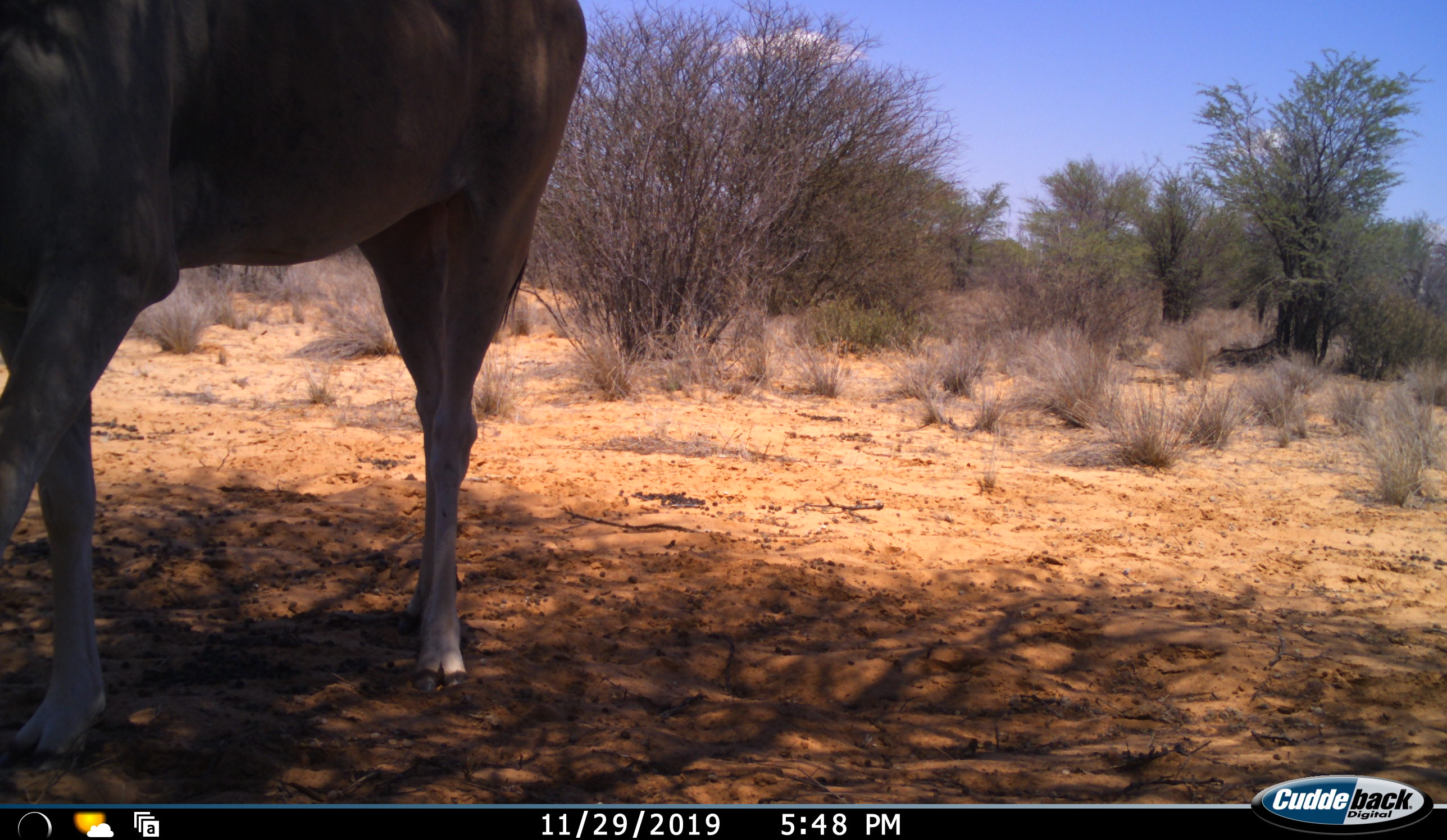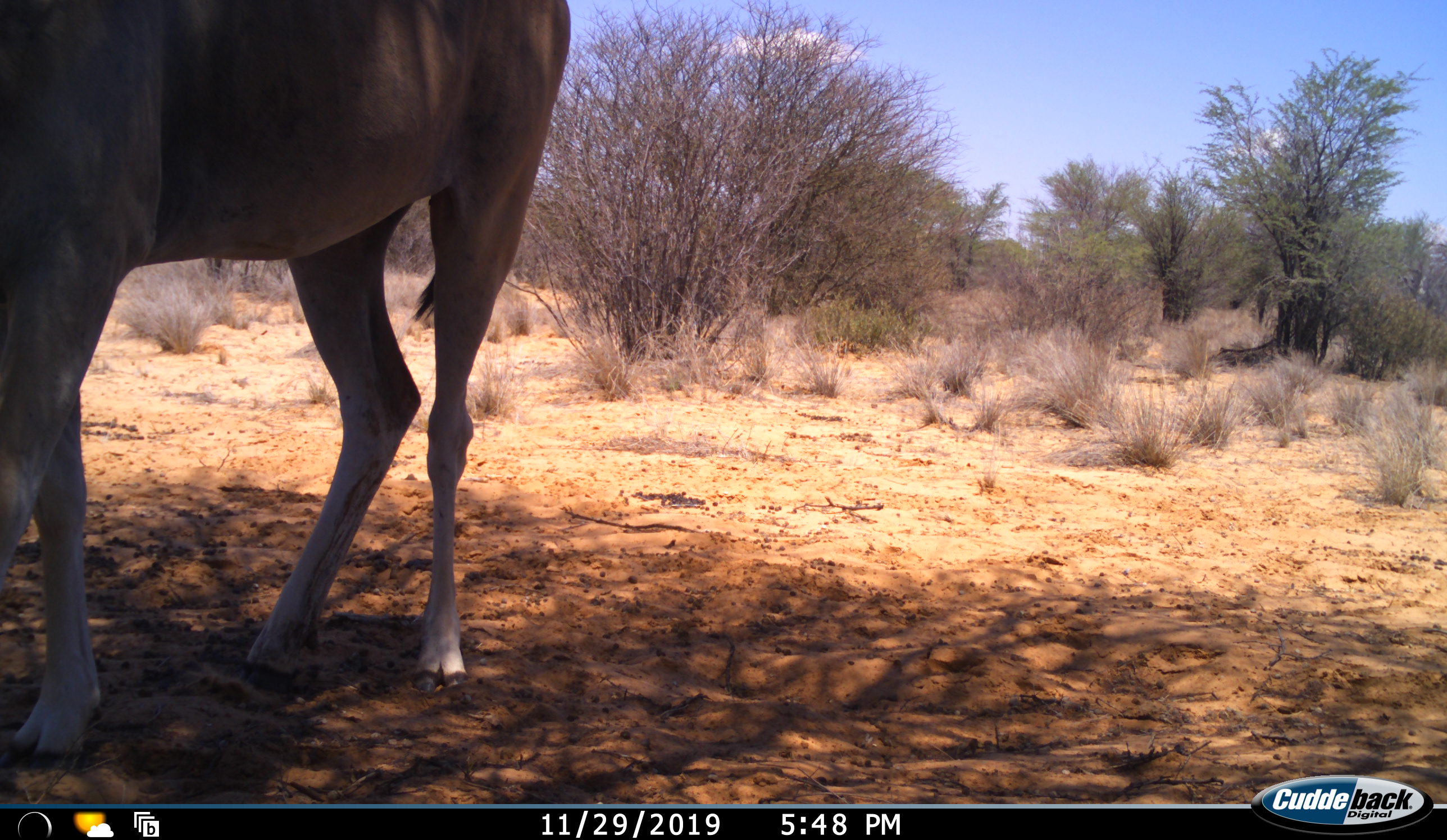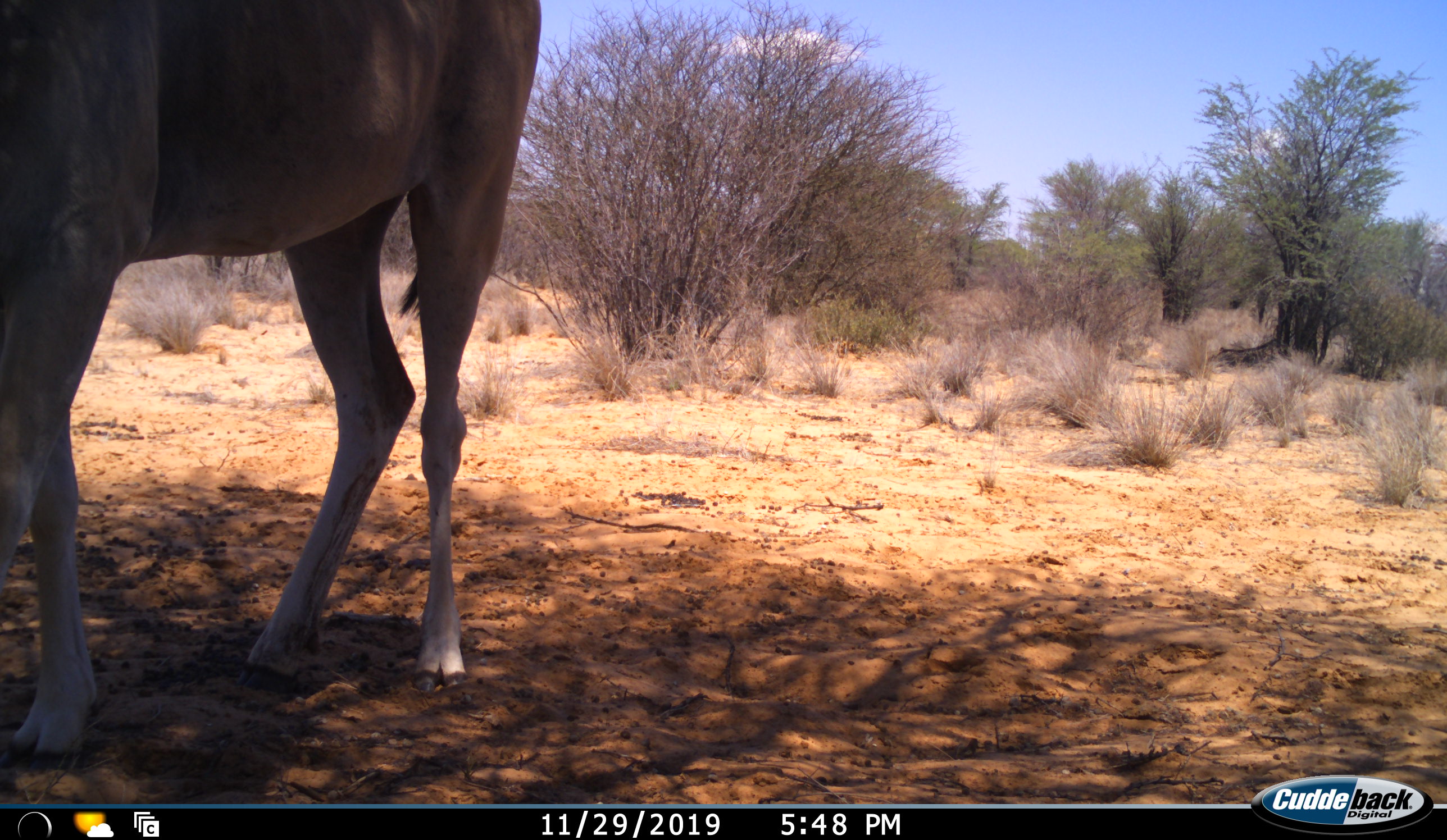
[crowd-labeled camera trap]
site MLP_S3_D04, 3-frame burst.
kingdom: Animalia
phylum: Chordata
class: Mammalia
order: Artiodactyla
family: Bovidae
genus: Tragelaphus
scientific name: Tragelaphus oryx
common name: eland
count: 1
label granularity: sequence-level